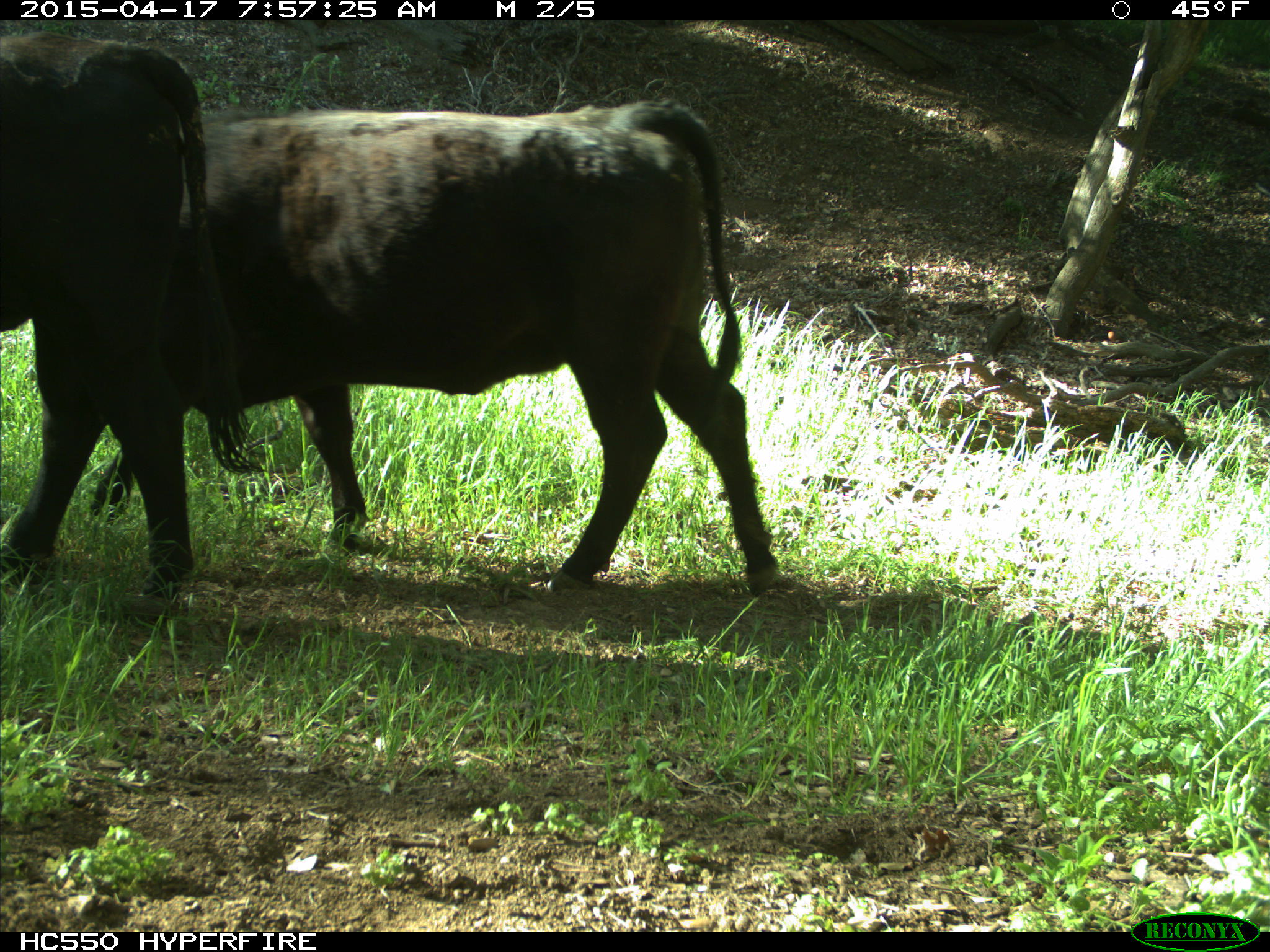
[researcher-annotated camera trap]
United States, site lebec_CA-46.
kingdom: Animalia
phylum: Chordata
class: Mammalia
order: Artiodactyla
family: Bovidae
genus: Bos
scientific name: Bos taurus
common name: domestic cow